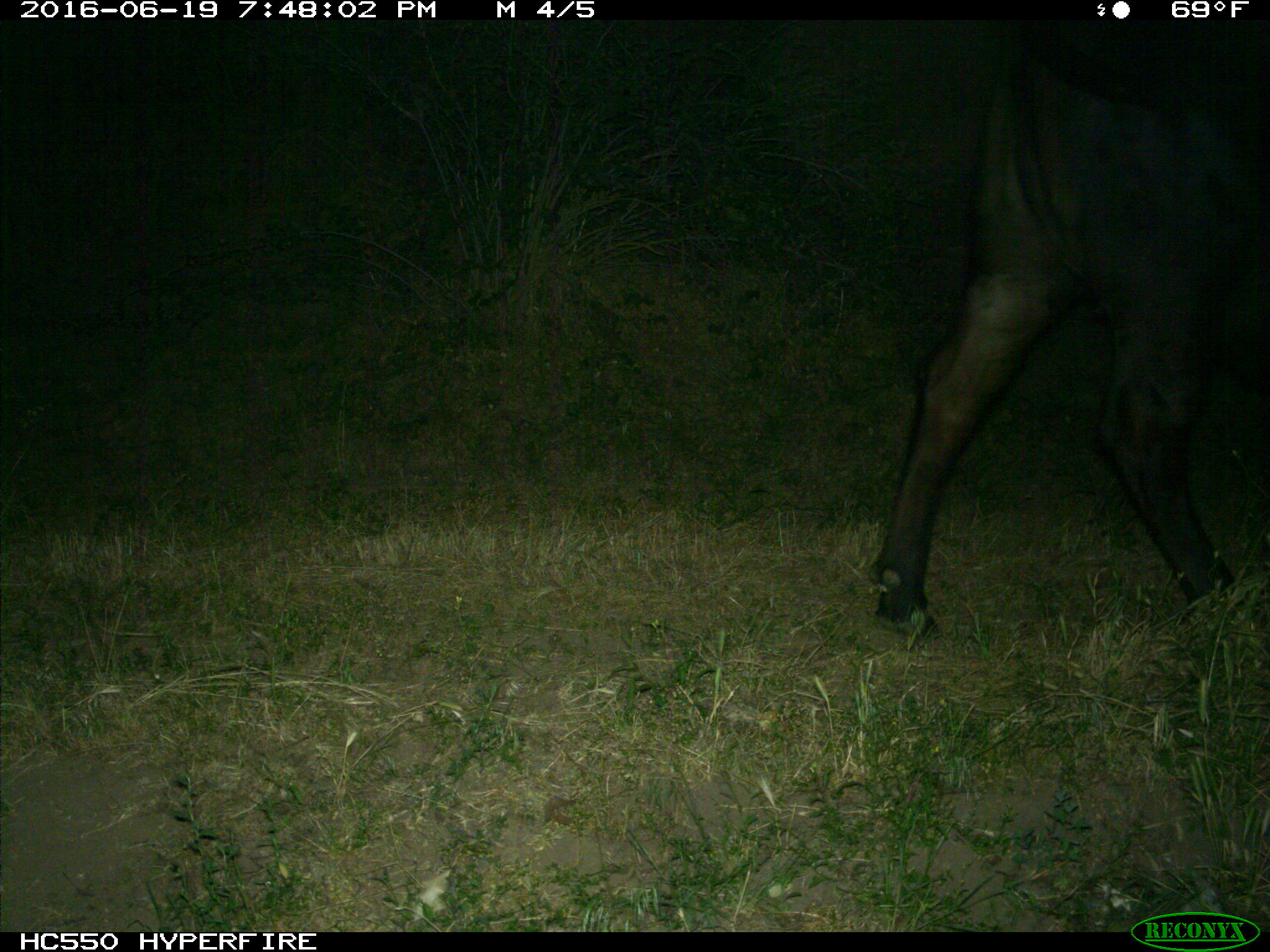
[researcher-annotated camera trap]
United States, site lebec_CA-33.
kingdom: Animalia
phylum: Chordata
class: Mammalia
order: Artiodactyla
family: Bovidae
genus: Bos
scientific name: Bos taurus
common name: domestic cow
Bos taurus (domestic cow).